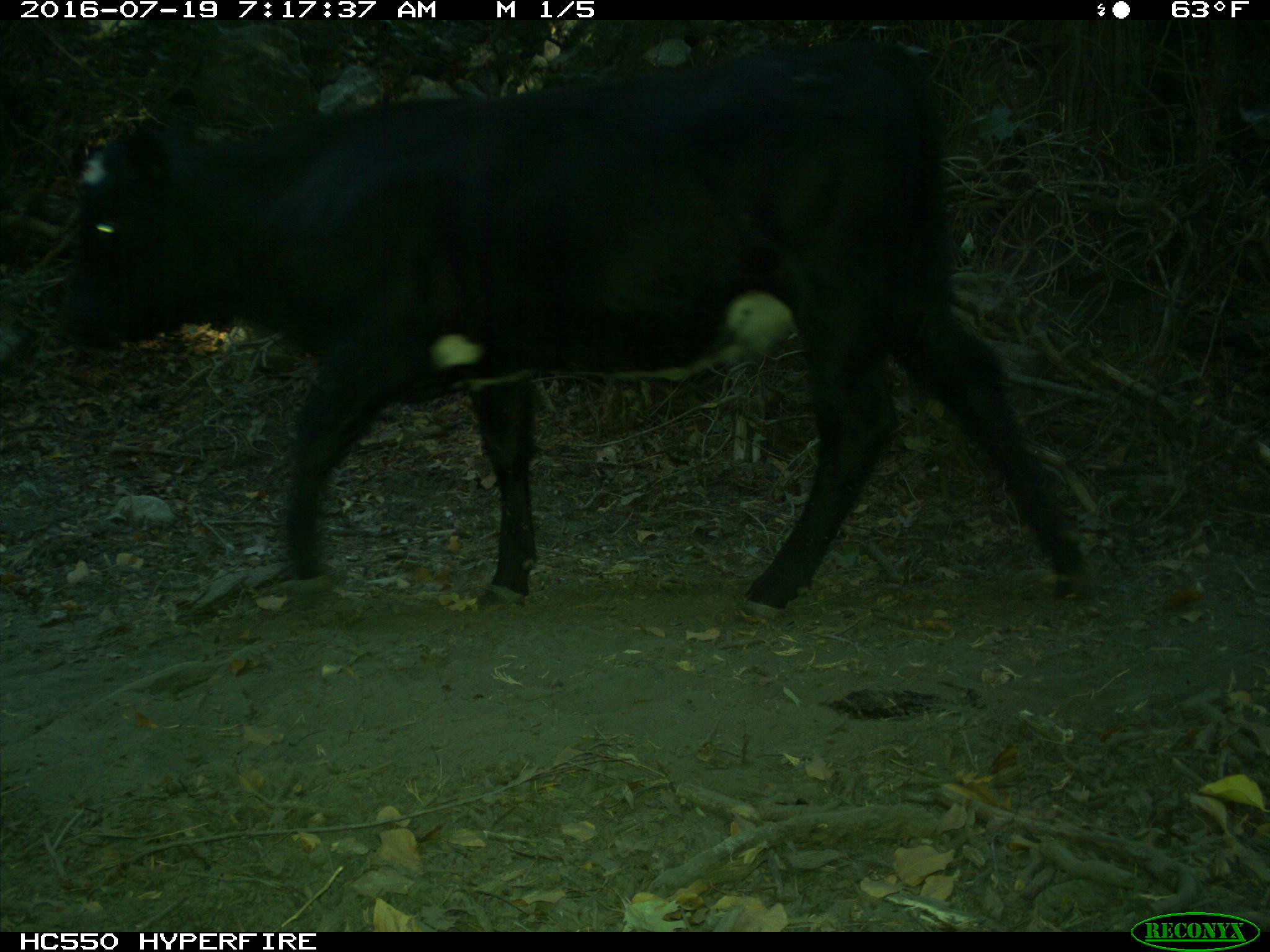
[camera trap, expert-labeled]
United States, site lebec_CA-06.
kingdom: Animalia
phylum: Chordata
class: Mammalia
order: Artiodactyla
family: Bovidae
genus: Bos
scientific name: Bos taurus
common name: domestic cow